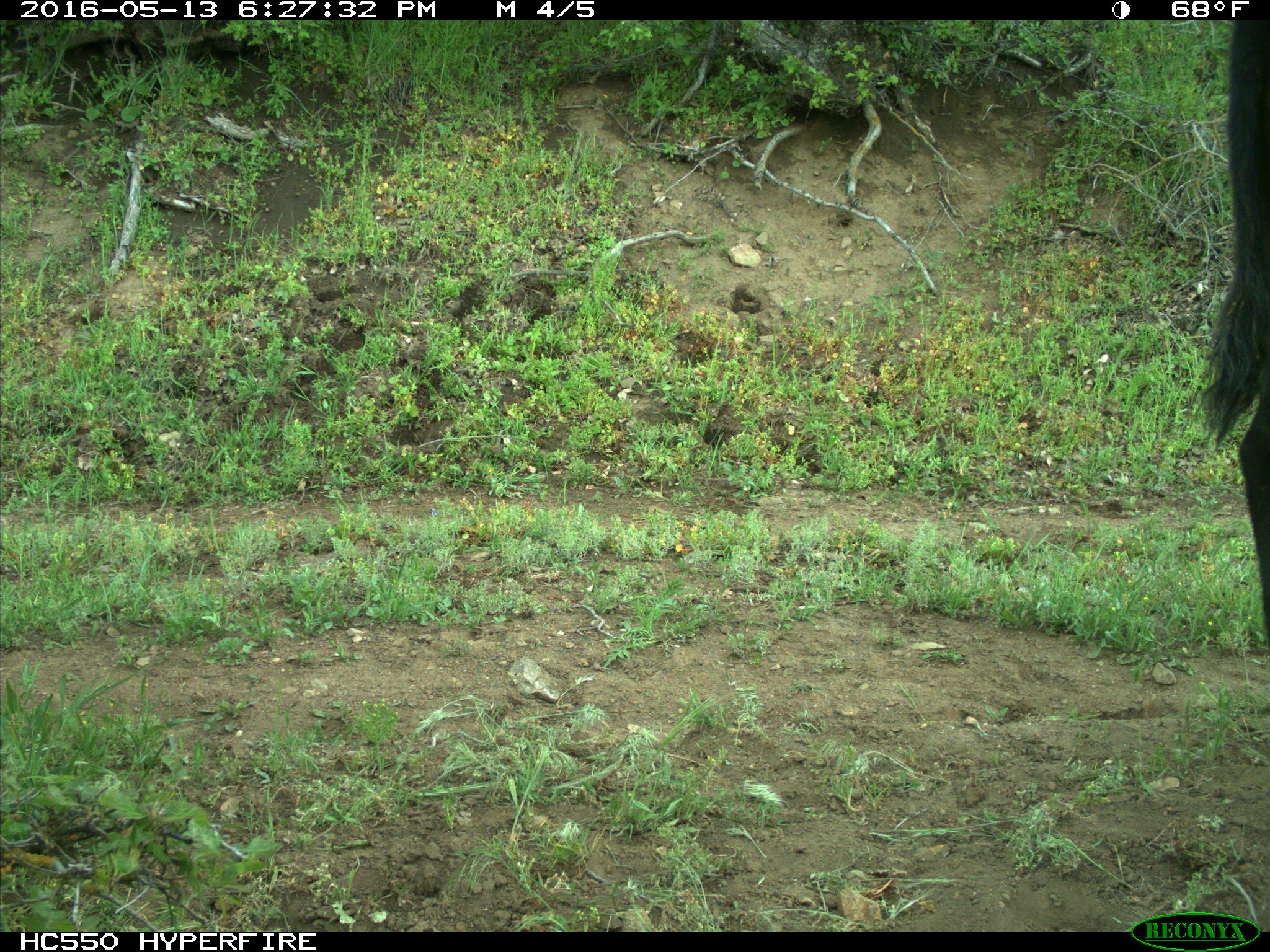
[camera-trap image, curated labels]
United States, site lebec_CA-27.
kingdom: Animalia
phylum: Chordata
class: Mammalia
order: Artiodactyla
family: Bovidae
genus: Bos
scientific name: Bos taurus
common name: domestic cow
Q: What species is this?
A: Bos taurus (domestic cow).